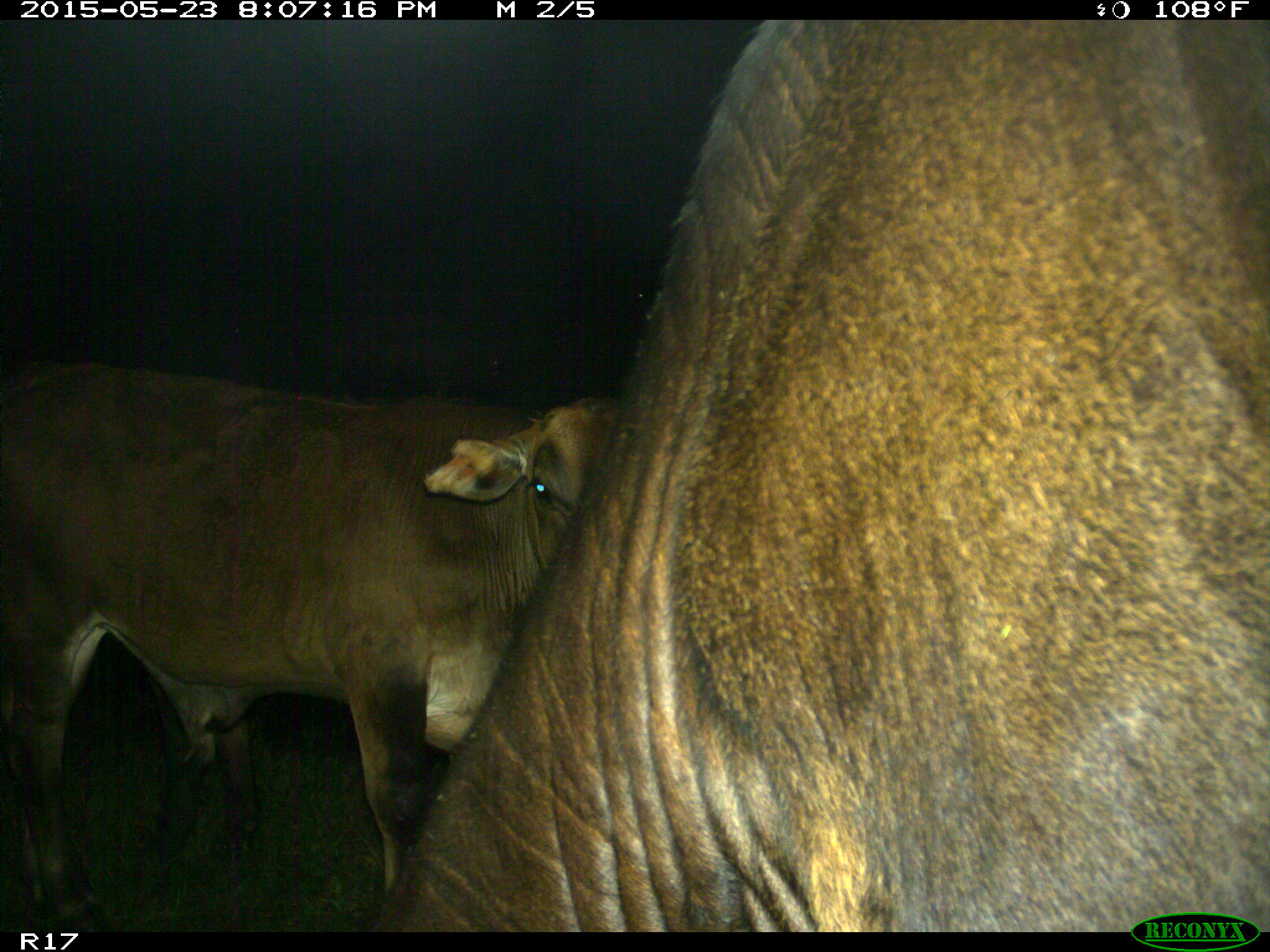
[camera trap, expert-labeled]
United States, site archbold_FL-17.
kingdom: Animalia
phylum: Chordata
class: Mammalia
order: Artiodactyla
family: Bovidae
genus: Bos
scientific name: Bos taurus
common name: domestic cow